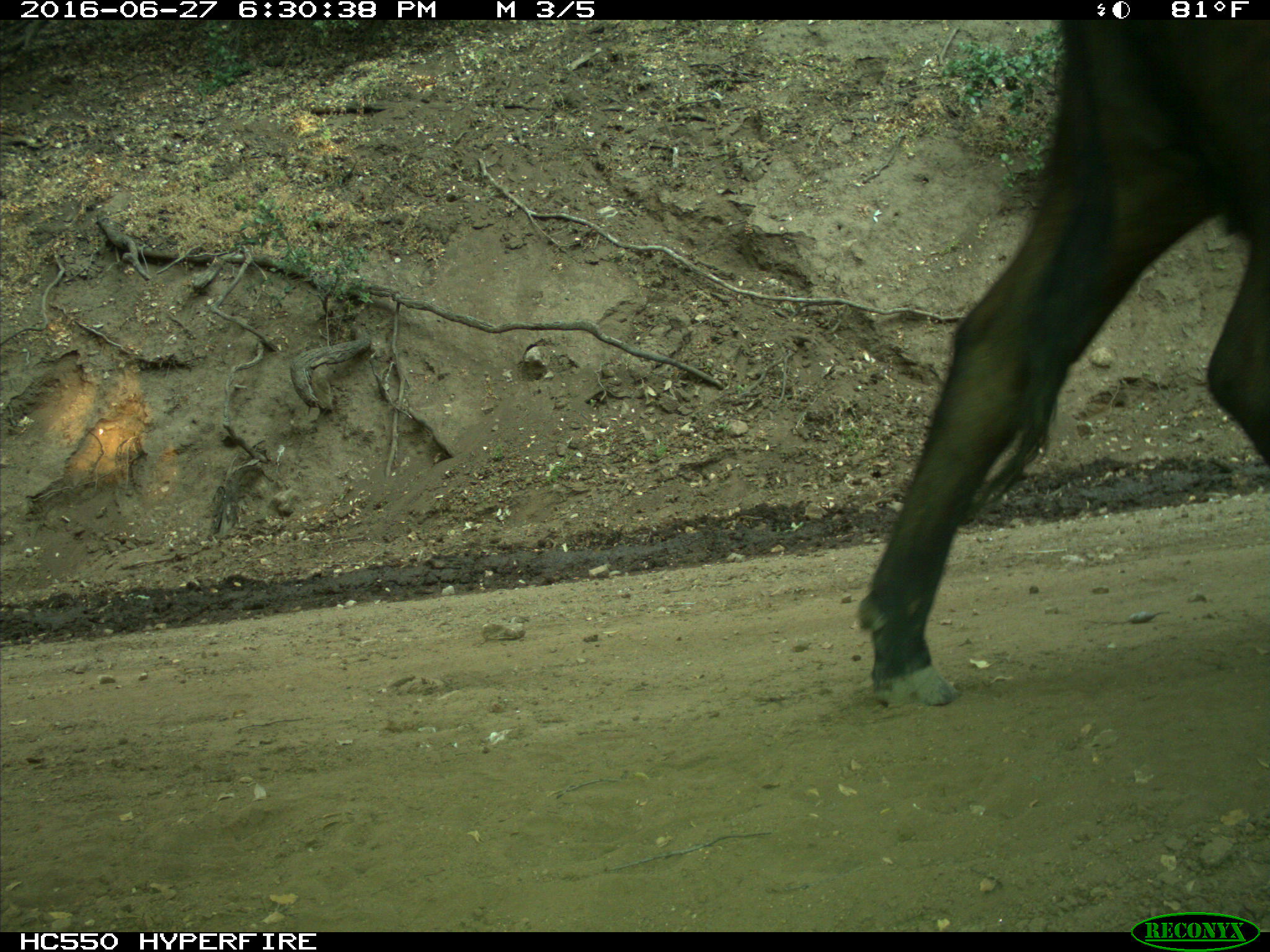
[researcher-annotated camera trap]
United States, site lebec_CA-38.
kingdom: Animalia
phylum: Chordata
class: Mammalia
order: Artiodactyla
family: Bovidae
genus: Bos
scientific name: Bos taurus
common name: domestic cow